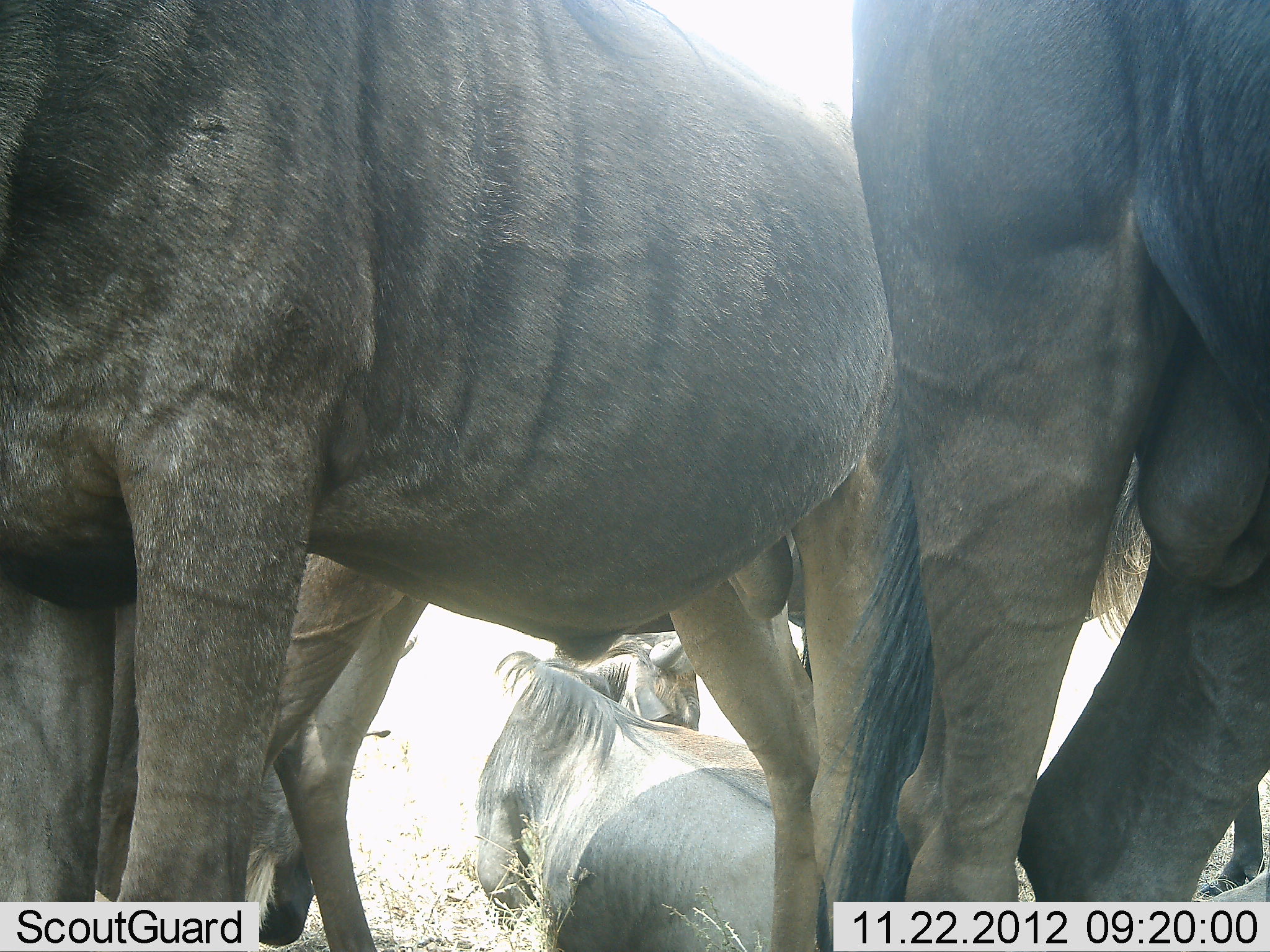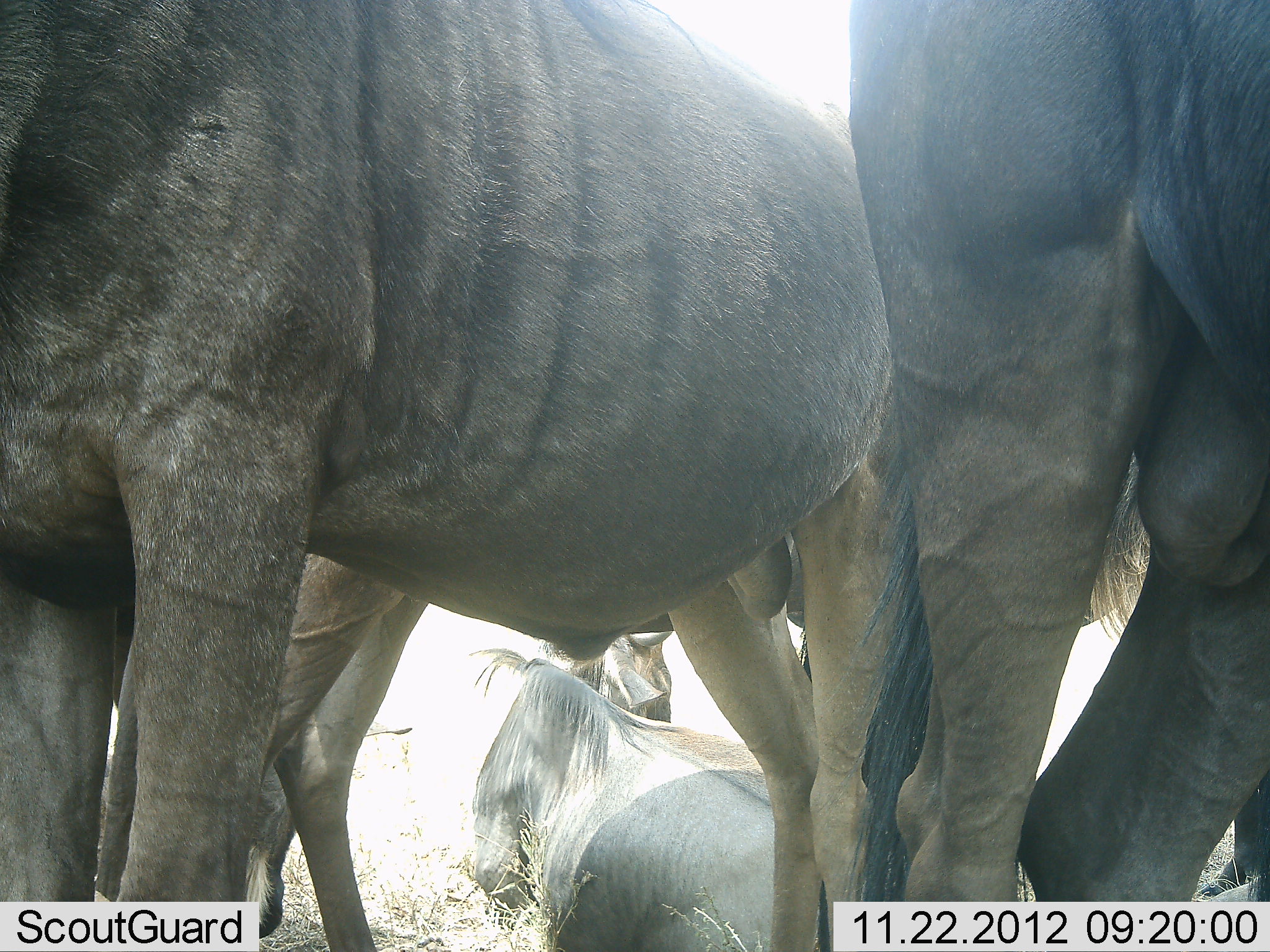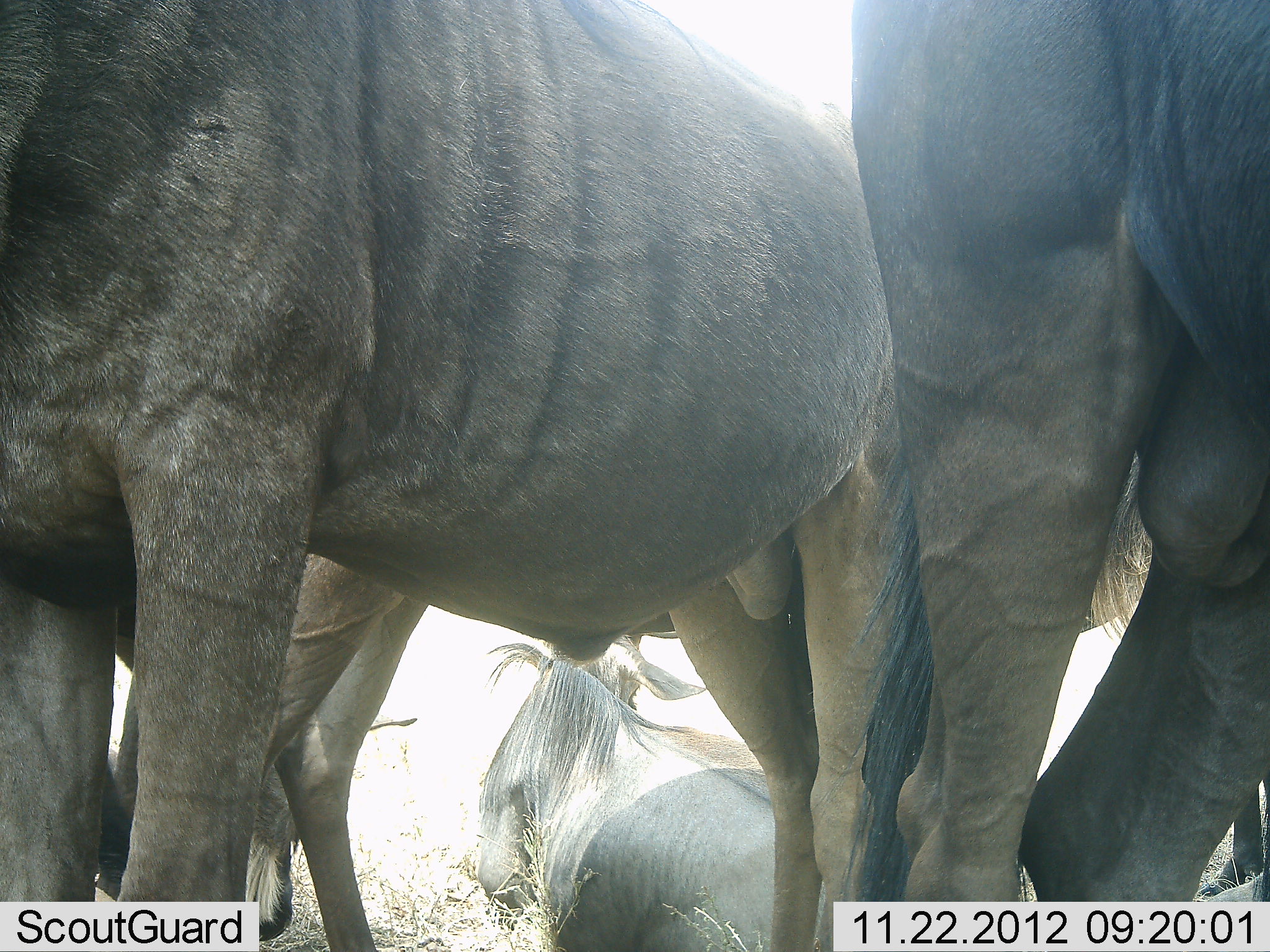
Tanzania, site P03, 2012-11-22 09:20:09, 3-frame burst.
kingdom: Animalia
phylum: Chordata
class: Mammalia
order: Artiodactyla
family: Bovidae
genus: Connochaetes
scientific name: Connochaetes taurinus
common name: blue wildebeest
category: wildebeest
Wildebeest (blue wildebeest) (Connochaetes taurinus), count 4. Behavior (volunteer vote fractions): standing 100%, resting 100%, moving 0%, interacting 0%. Young present (vote fraction): 10%. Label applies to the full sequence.